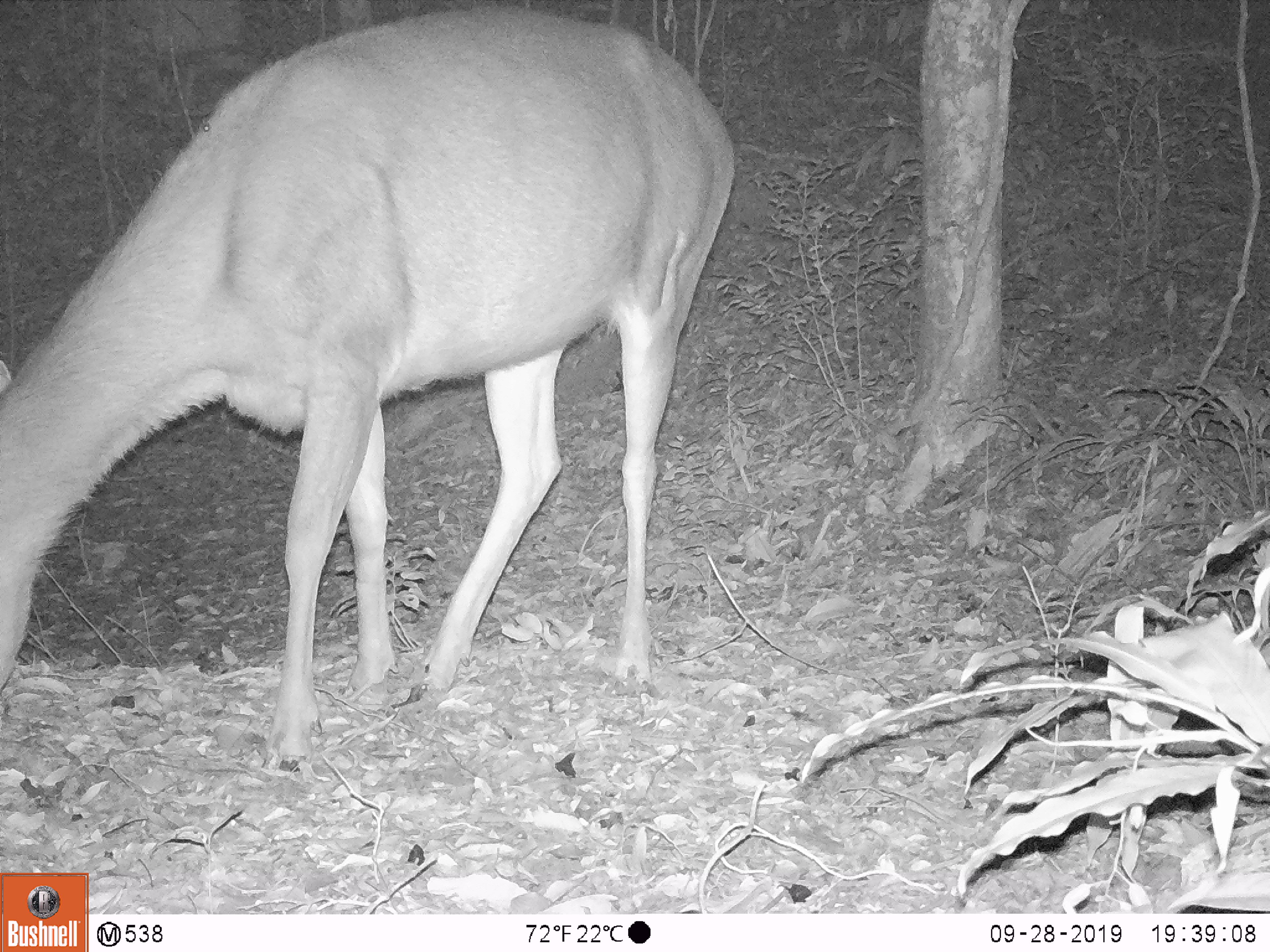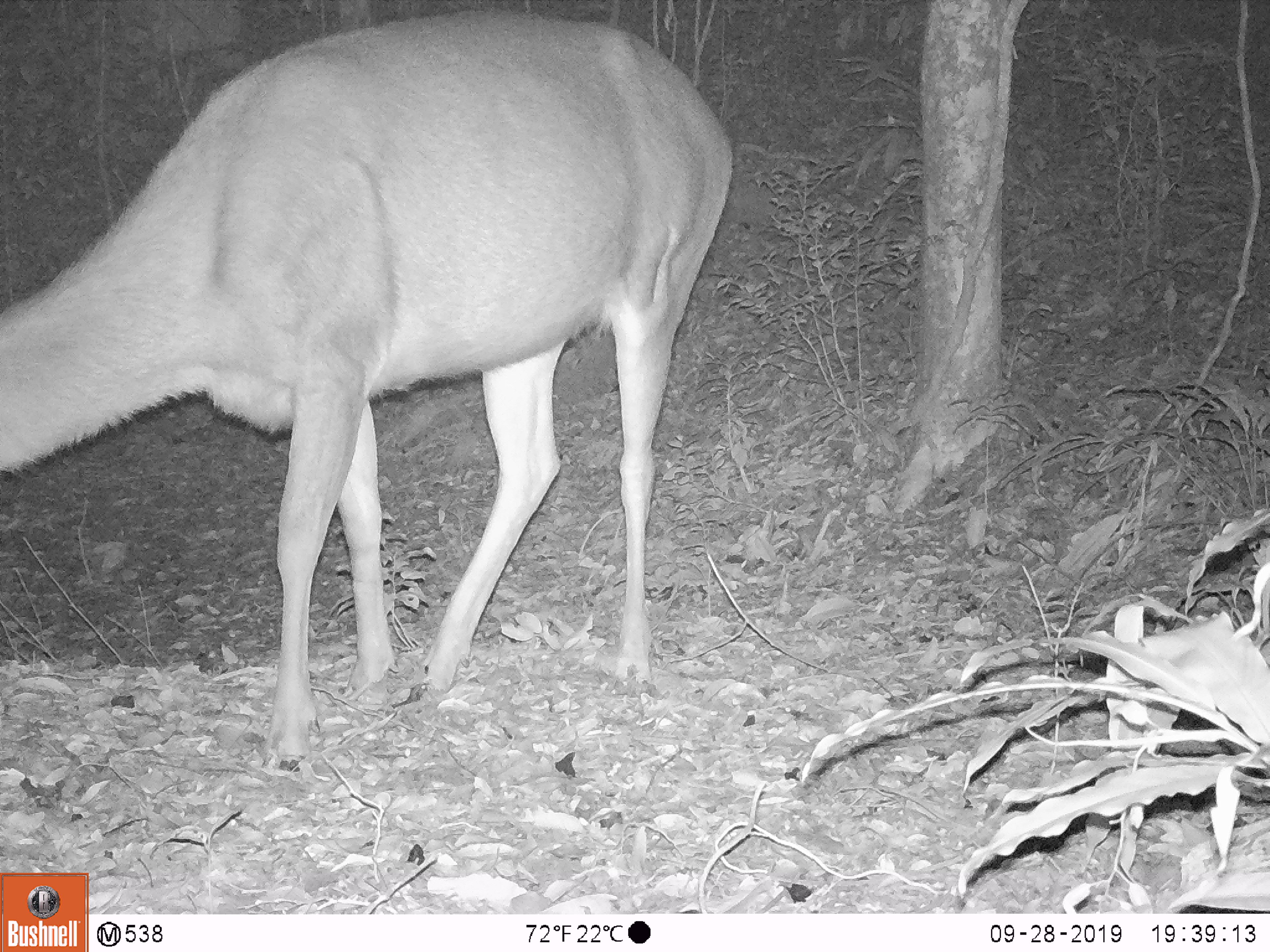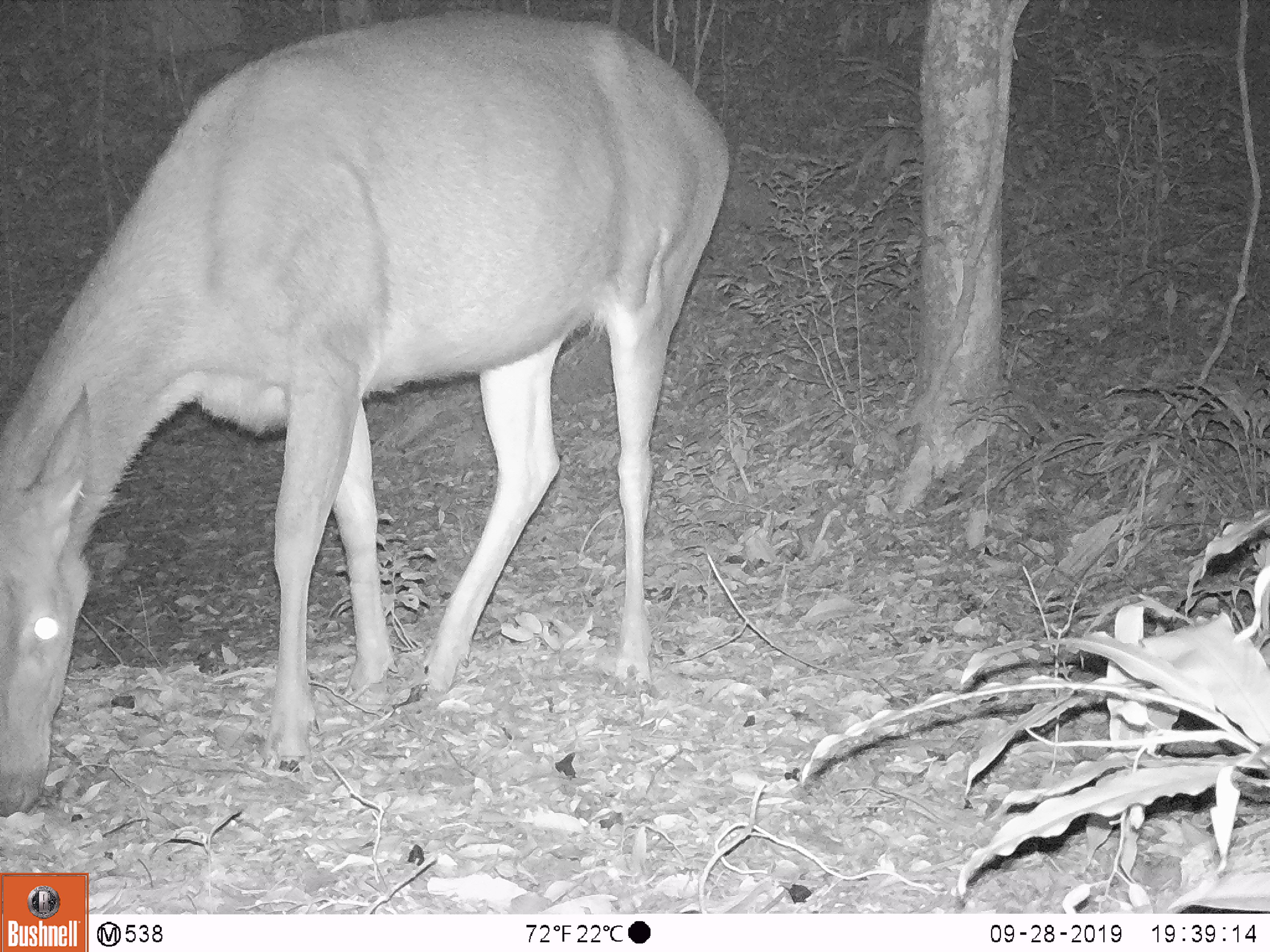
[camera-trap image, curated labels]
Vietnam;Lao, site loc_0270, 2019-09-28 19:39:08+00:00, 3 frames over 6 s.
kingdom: Animalia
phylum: Chordata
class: Mammalia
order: Artiodactyla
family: Cervidae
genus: Rusa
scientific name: Rusa unicolor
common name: sambar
Sambar (Rusa unicolor). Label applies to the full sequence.